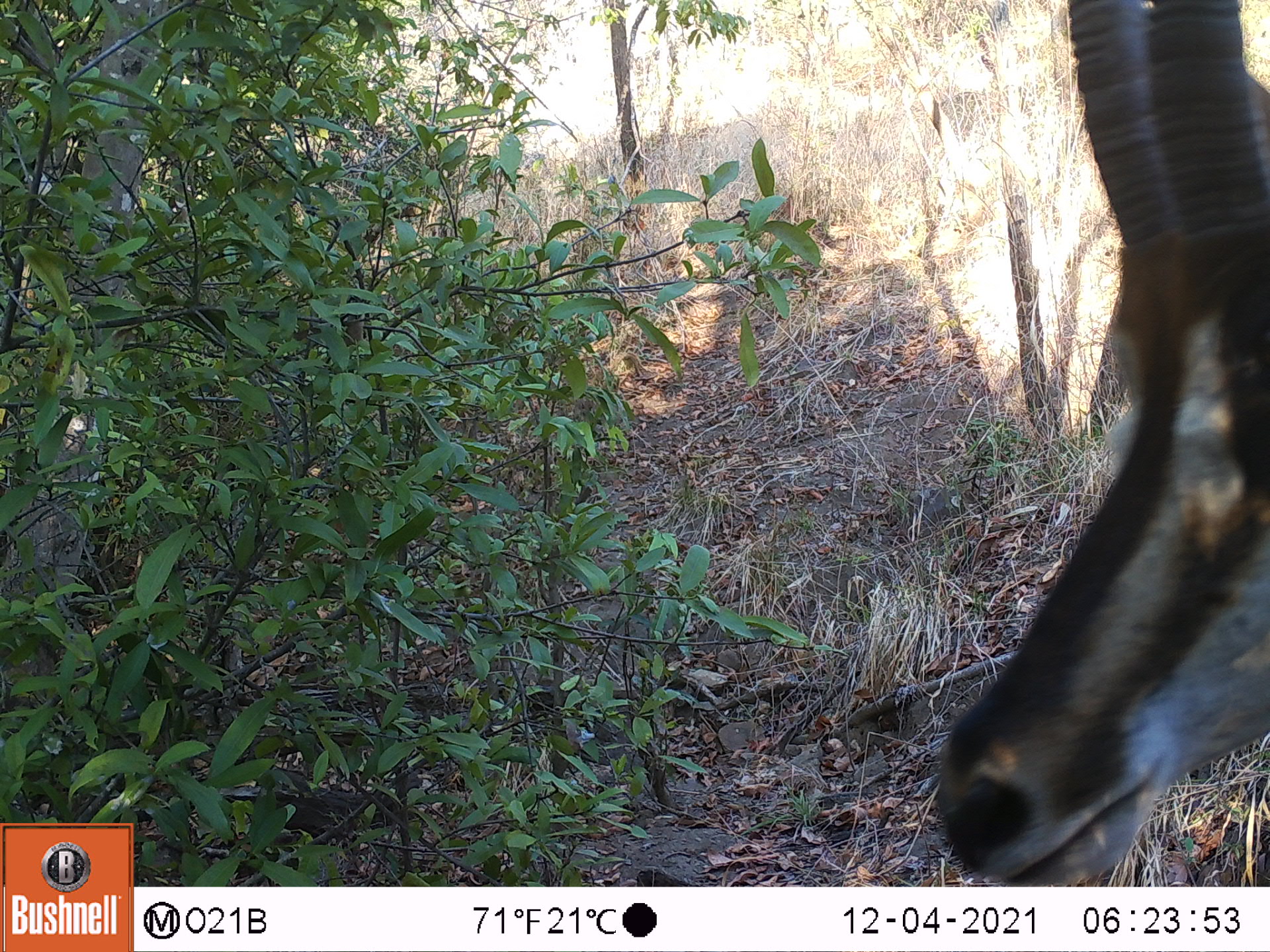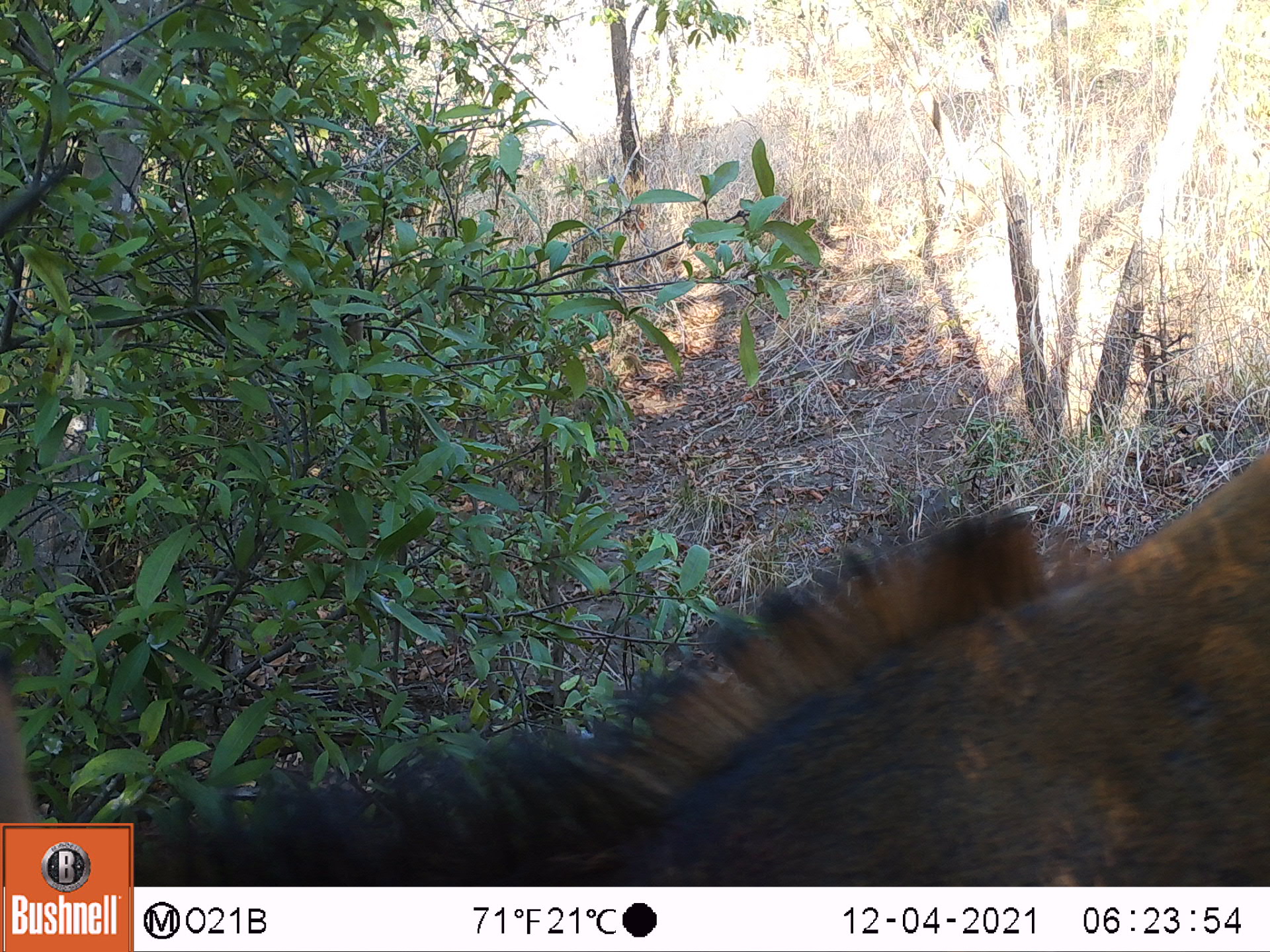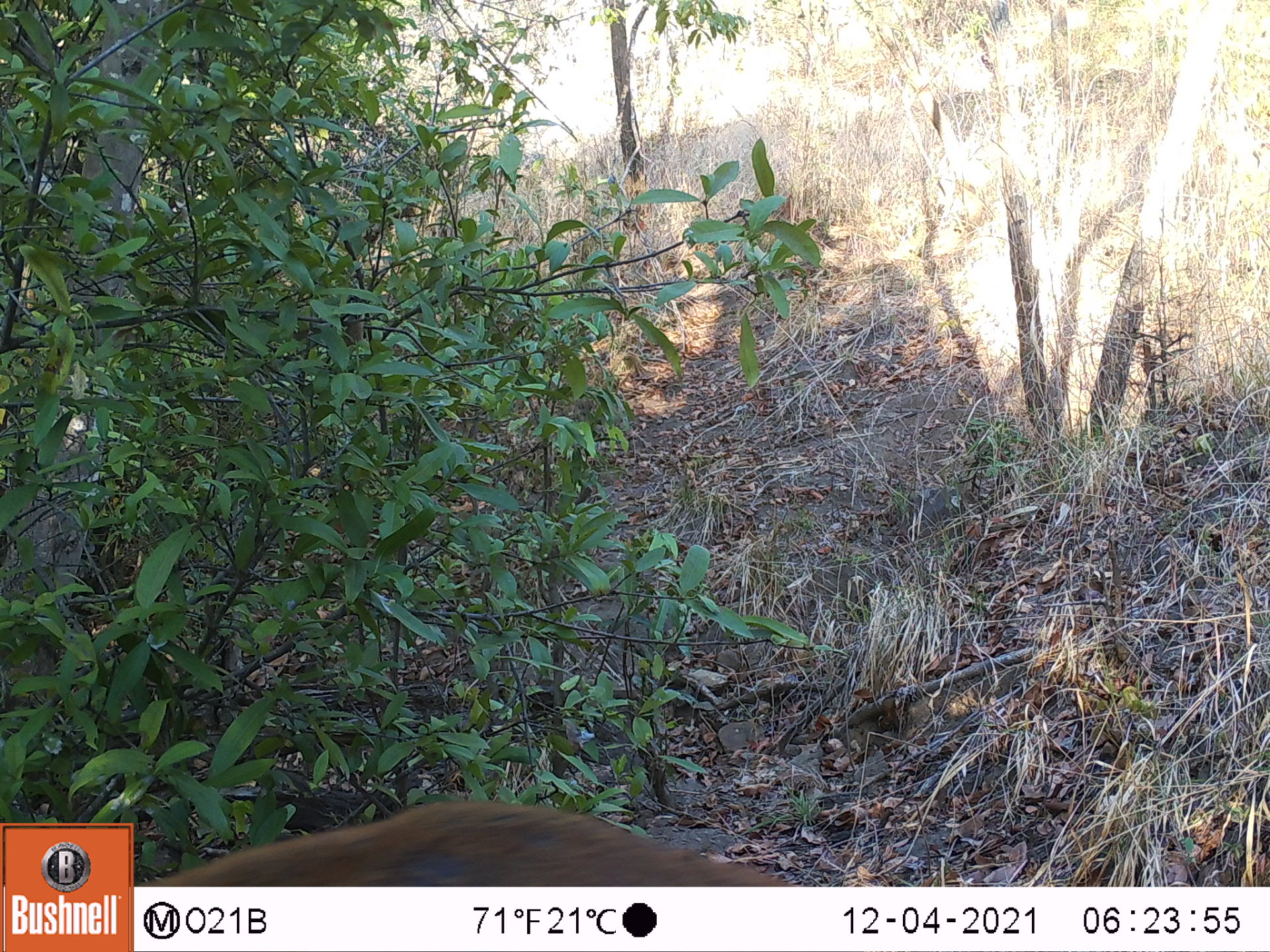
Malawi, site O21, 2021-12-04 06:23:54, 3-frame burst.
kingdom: Animalia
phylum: Chordata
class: Mammalia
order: Artiodactyla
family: Bovidae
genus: Hippotragus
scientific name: Hippotragus niger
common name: sable antelope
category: sable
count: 1